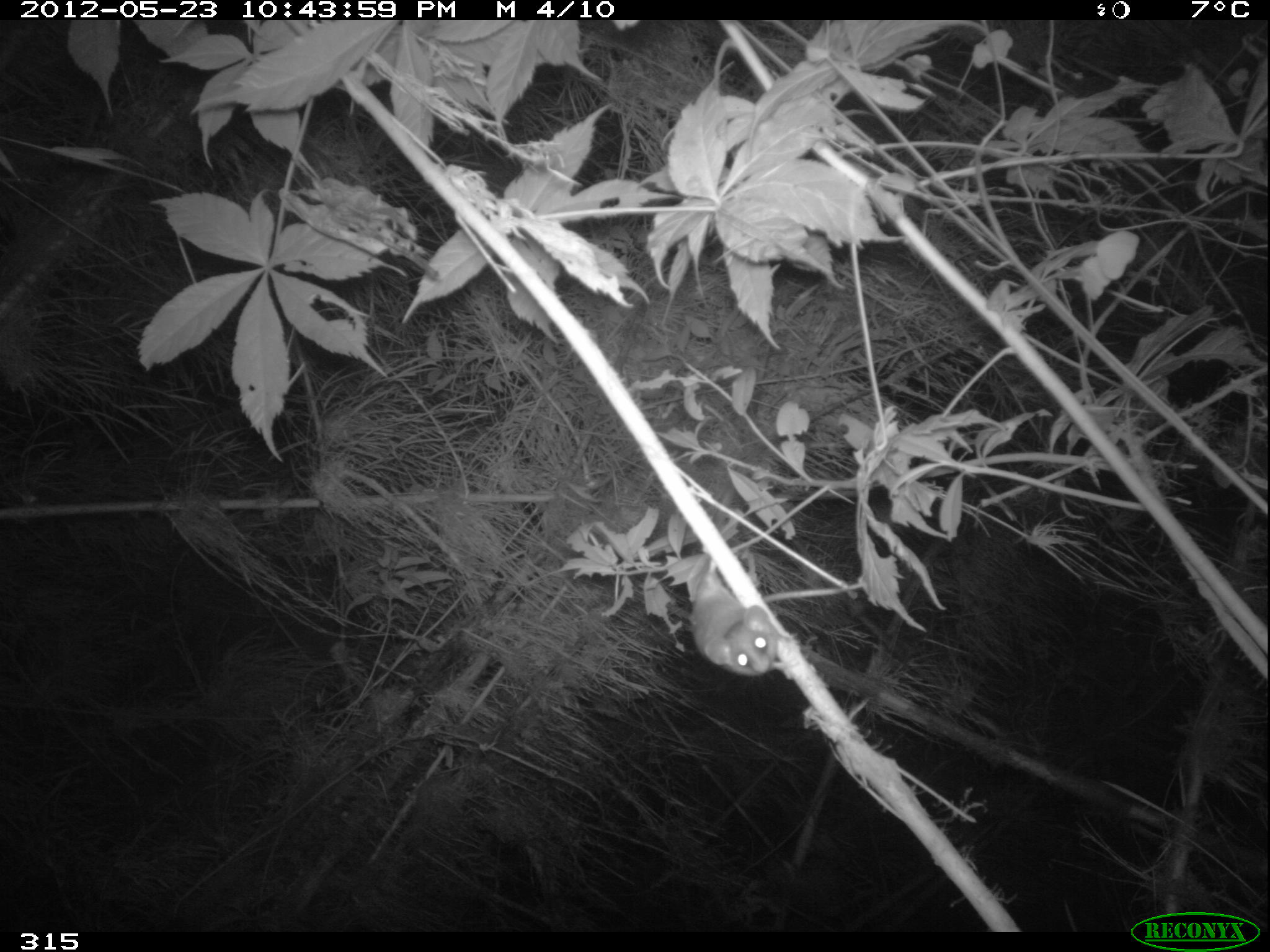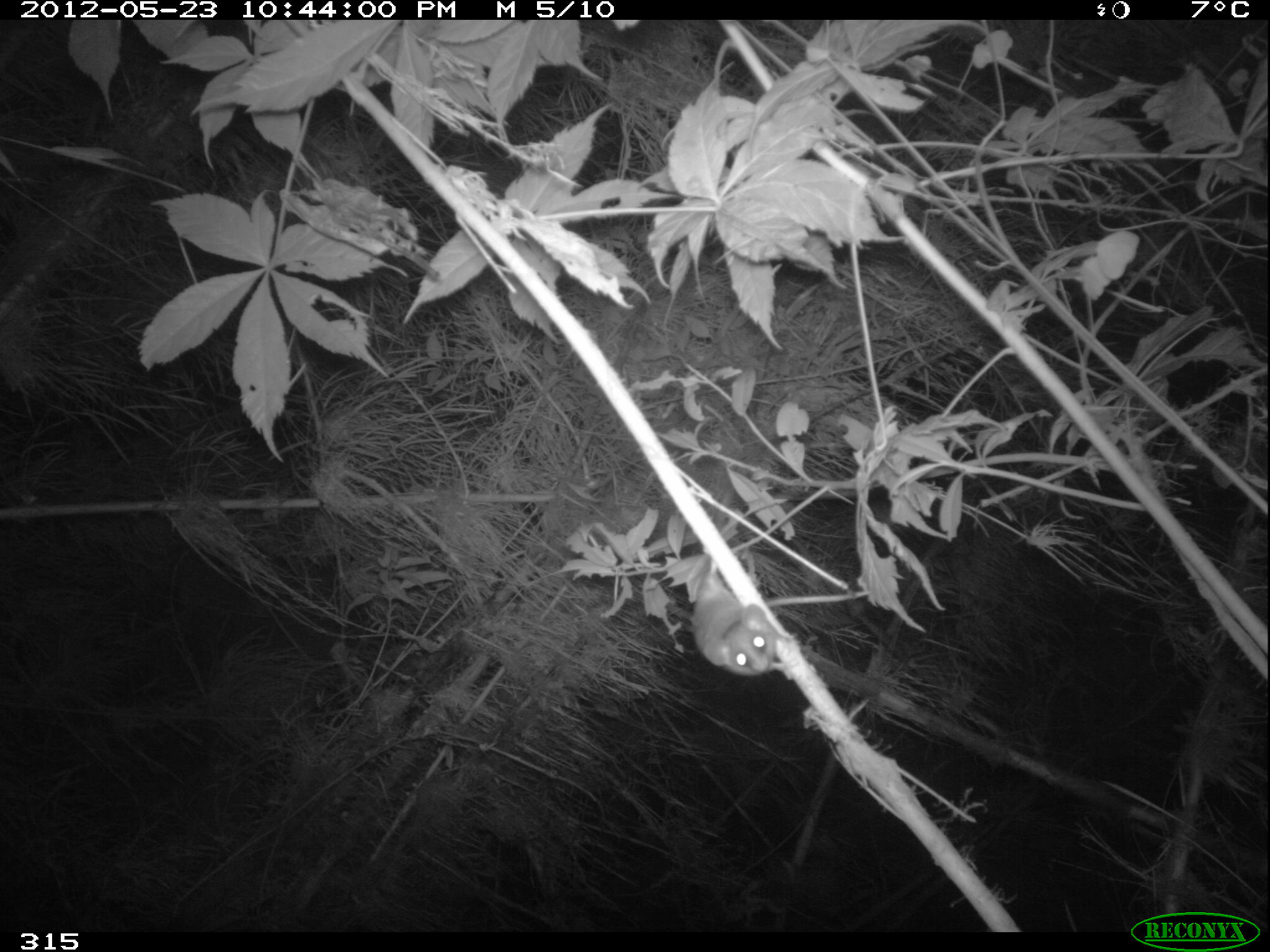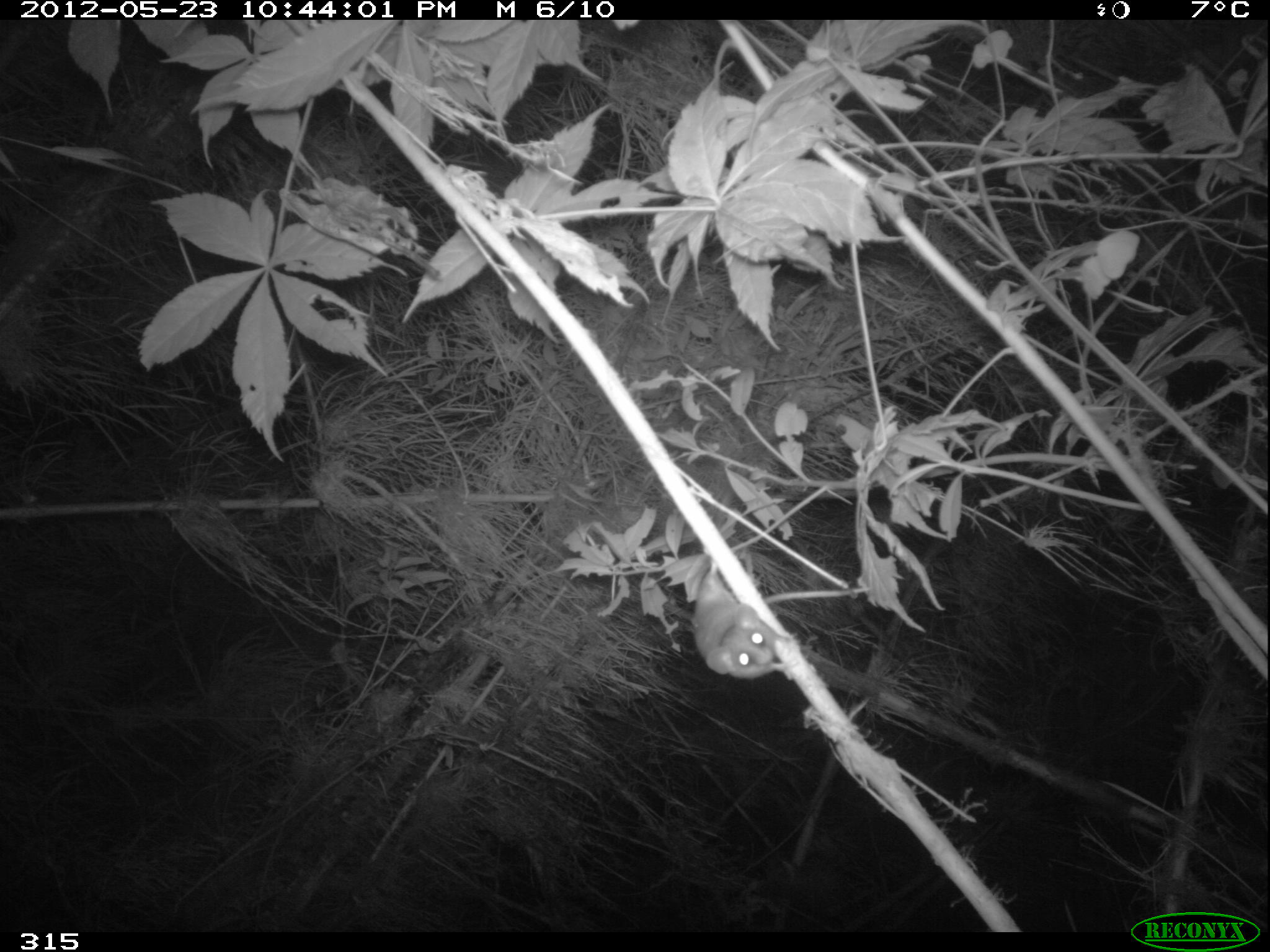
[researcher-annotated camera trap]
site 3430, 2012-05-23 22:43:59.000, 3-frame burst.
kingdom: Animalia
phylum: Chordata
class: Mammalia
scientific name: Mammalia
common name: mammals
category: unknown mammal